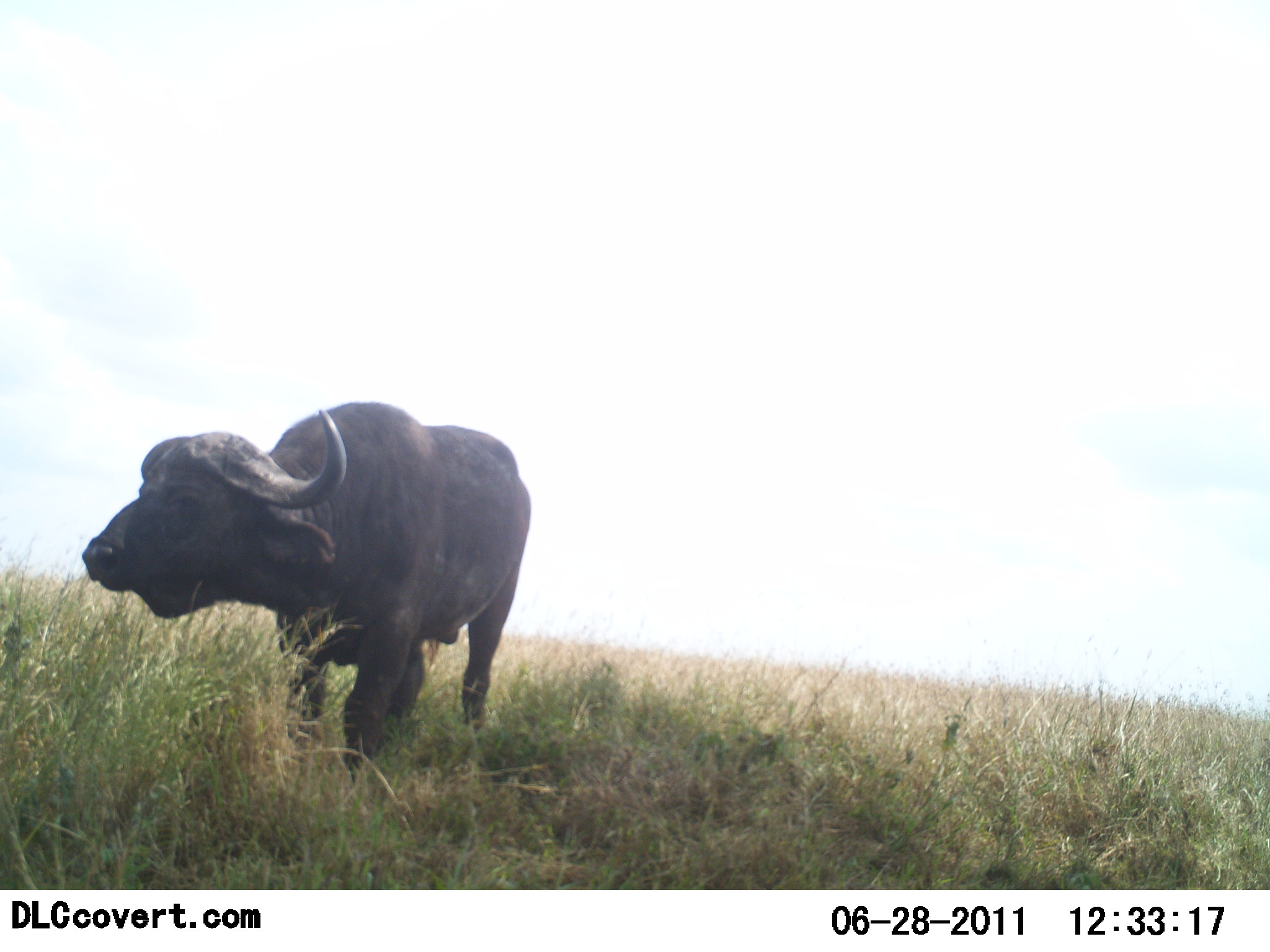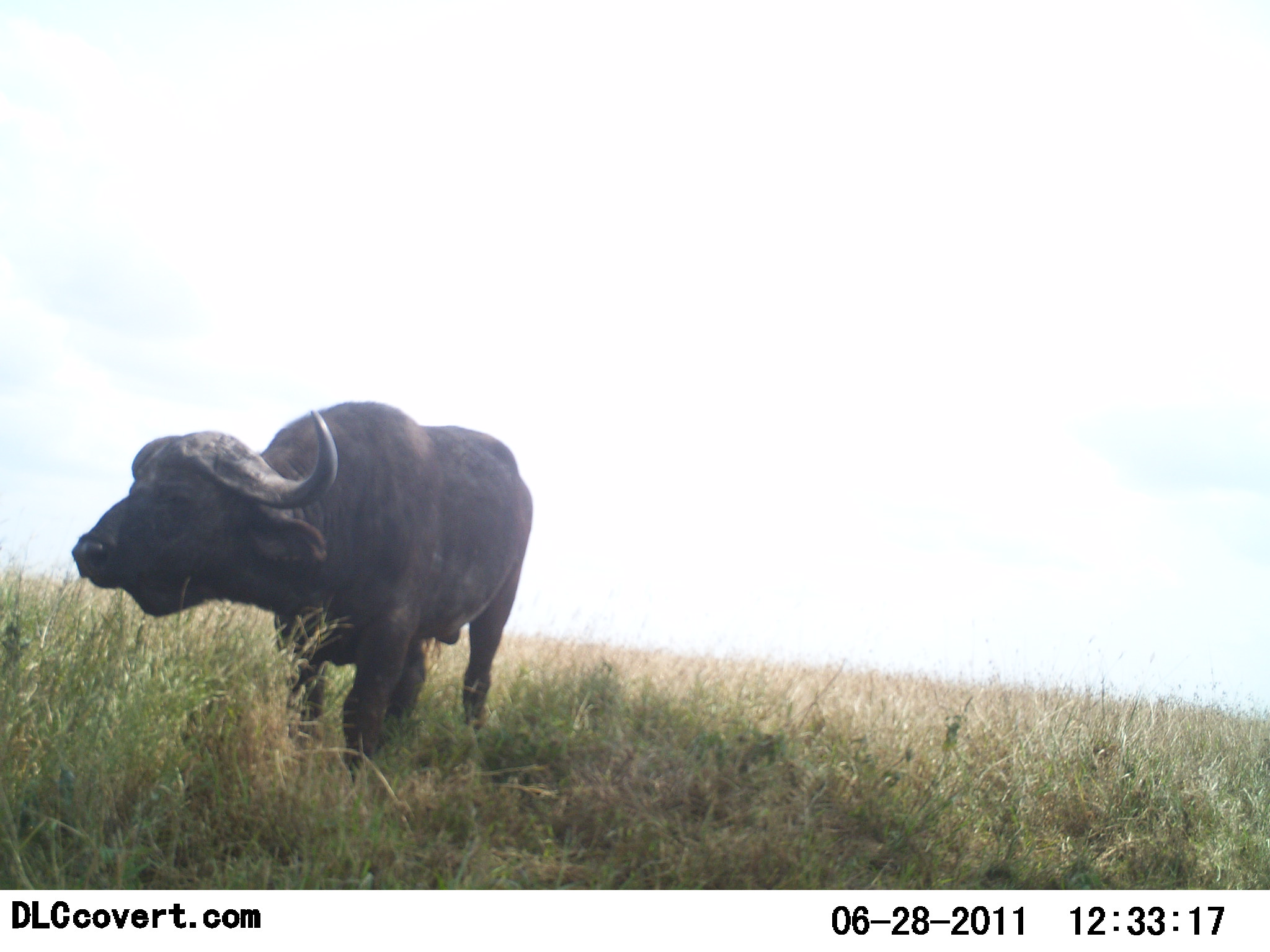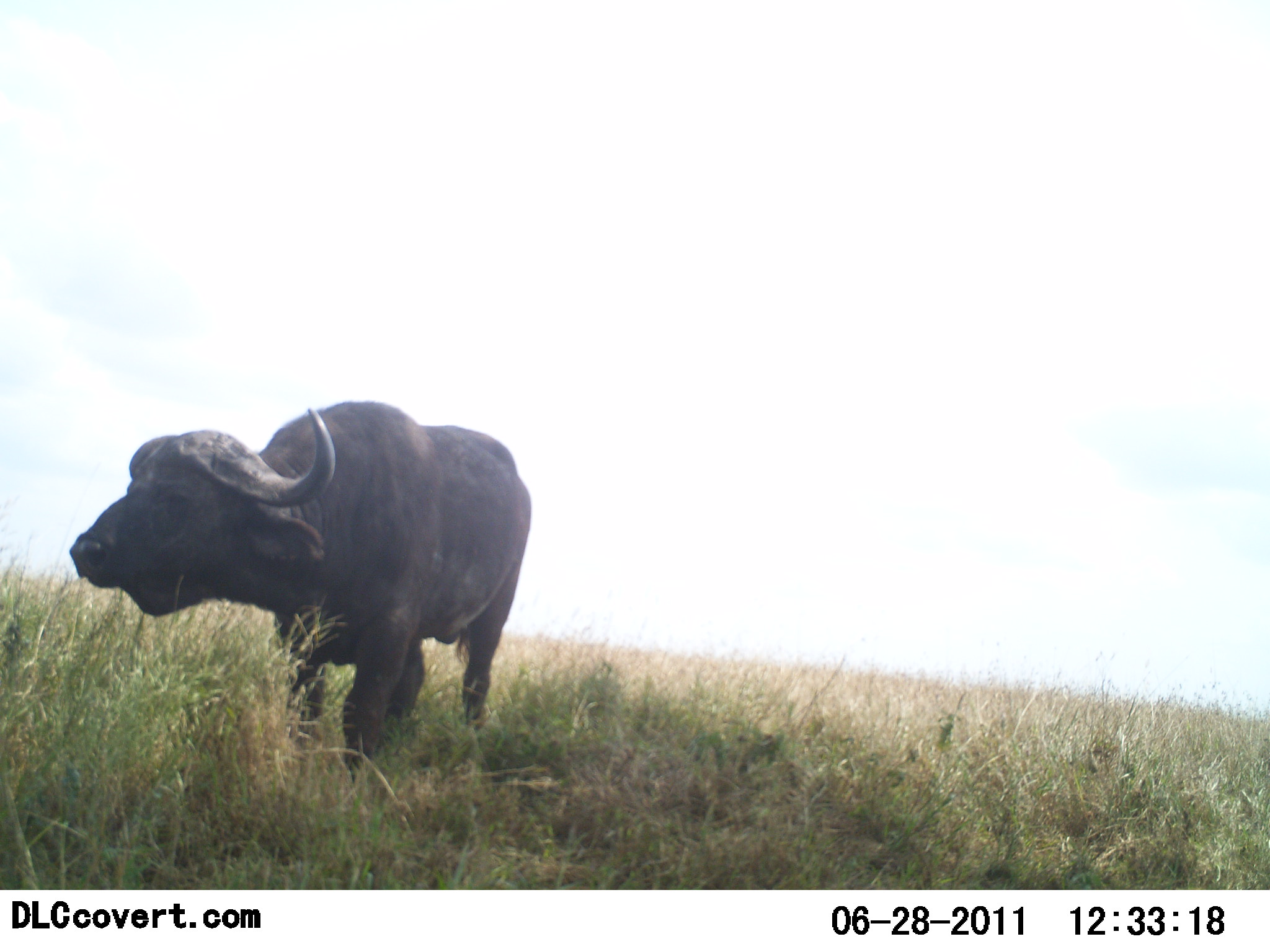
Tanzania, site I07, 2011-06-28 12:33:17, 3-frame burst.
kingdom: Animalia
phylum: Chordata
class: Mammalia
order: Artiodactyla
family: Bovidae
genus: Syncerus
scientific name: Syncerus caffer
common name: cape buffalo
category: buffalo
Buffalo (cape buffalo) (Syncerus caffer), count 1. Behavior (volunteer vote fractions): standing 100%, resting 0%, moving 0%, interacting 0%. Young present (vote fraction): 0%. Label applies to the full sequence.